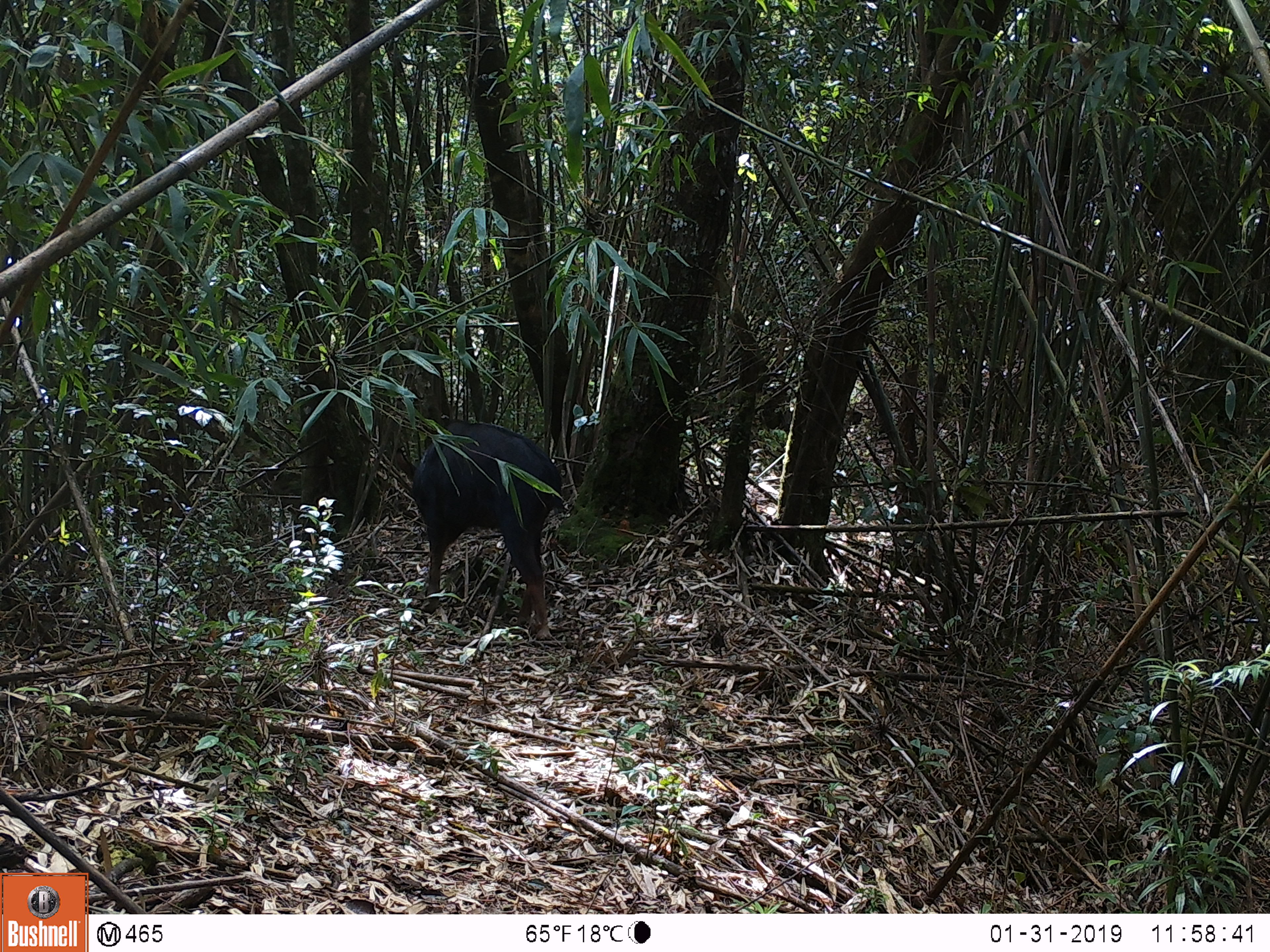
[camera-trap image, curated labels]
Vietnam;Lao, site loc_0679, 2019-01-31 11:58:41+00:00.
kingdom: Animalia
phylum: Chordata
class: Mammalia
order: Artiodactyla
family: Bovidae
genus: Capricornis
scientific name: Capricornis sumatraensis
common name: chinese serow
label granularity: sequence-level